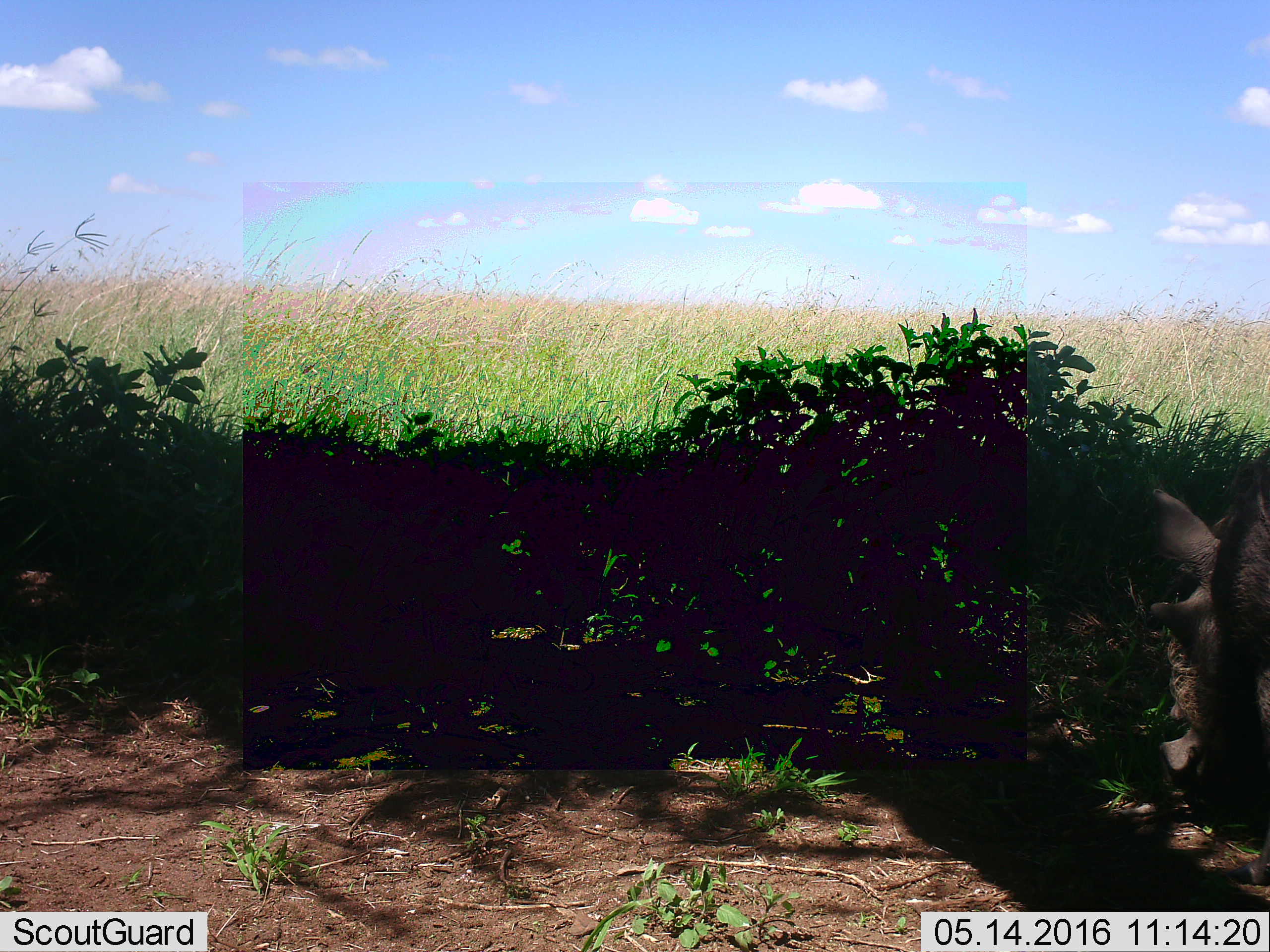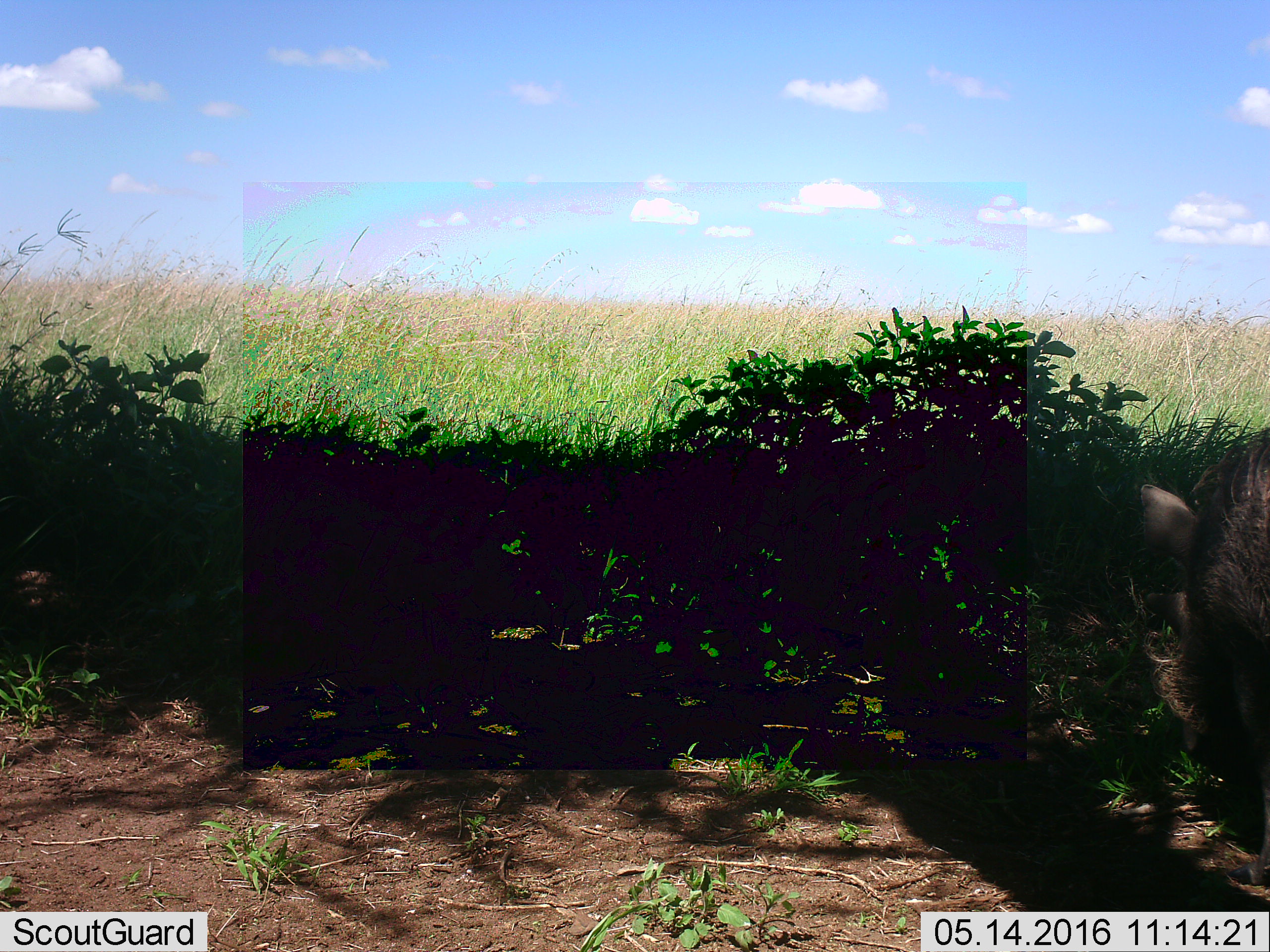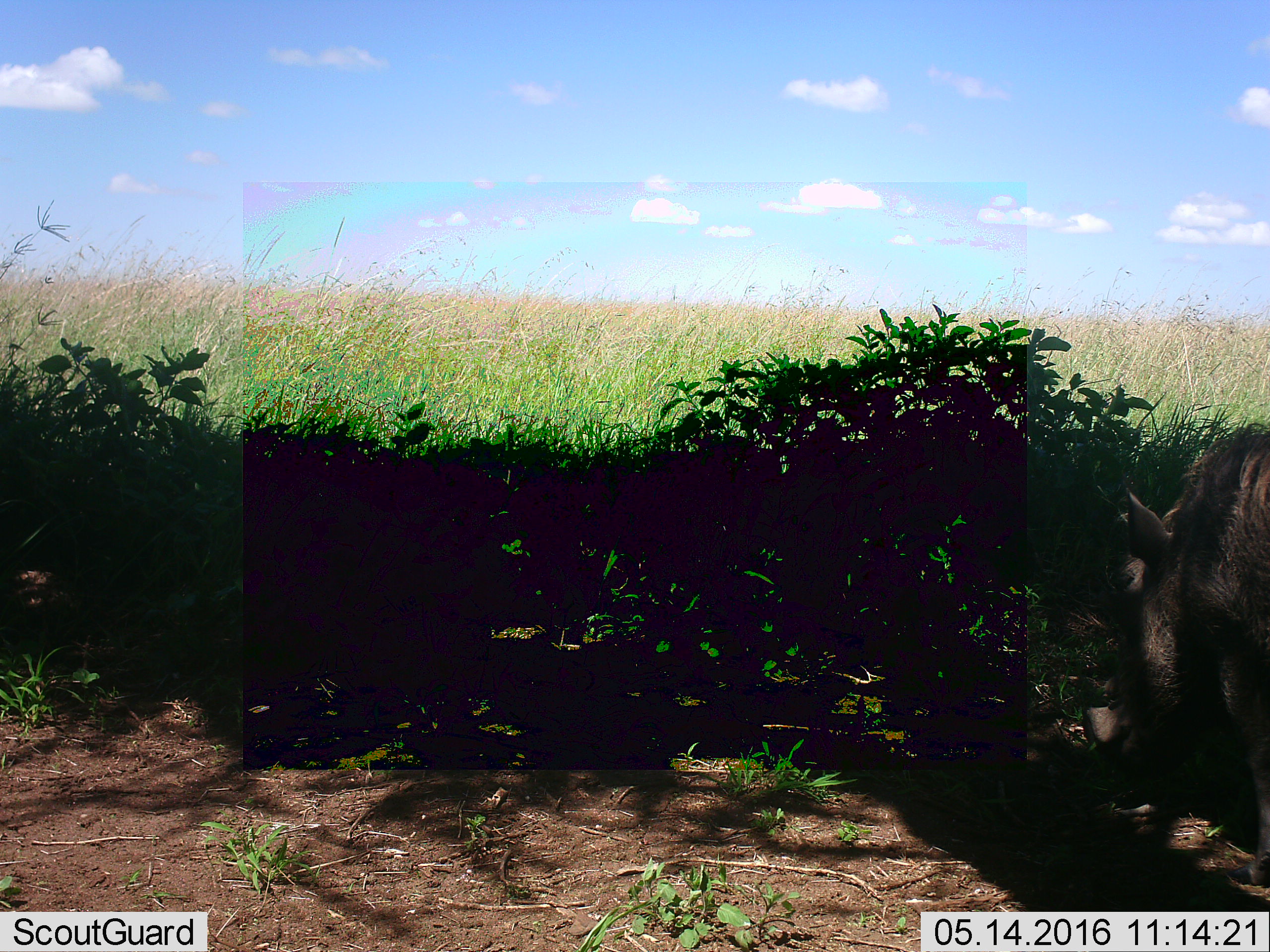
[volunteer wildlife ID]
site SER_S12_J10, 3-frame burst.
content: unidentified animal